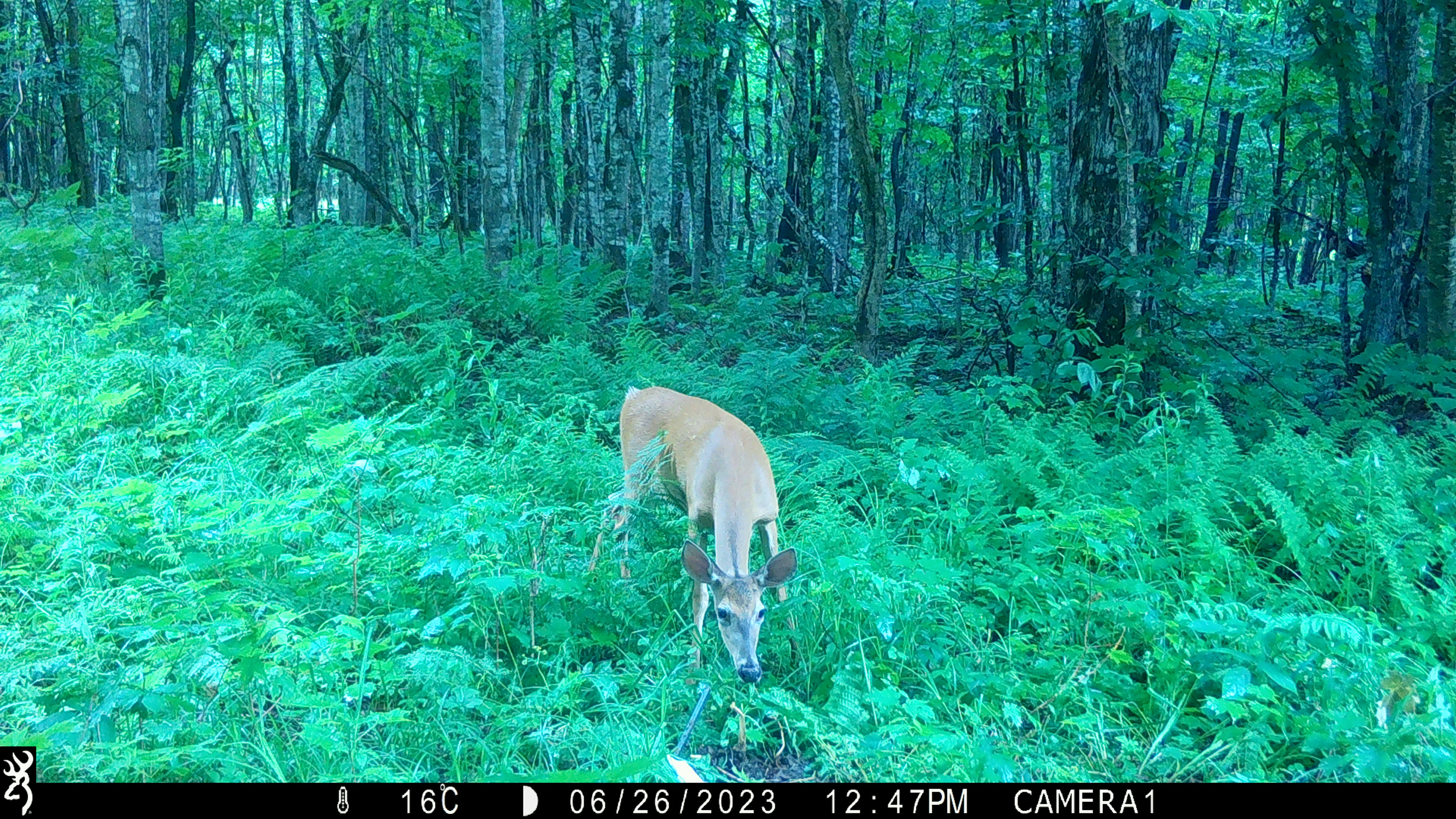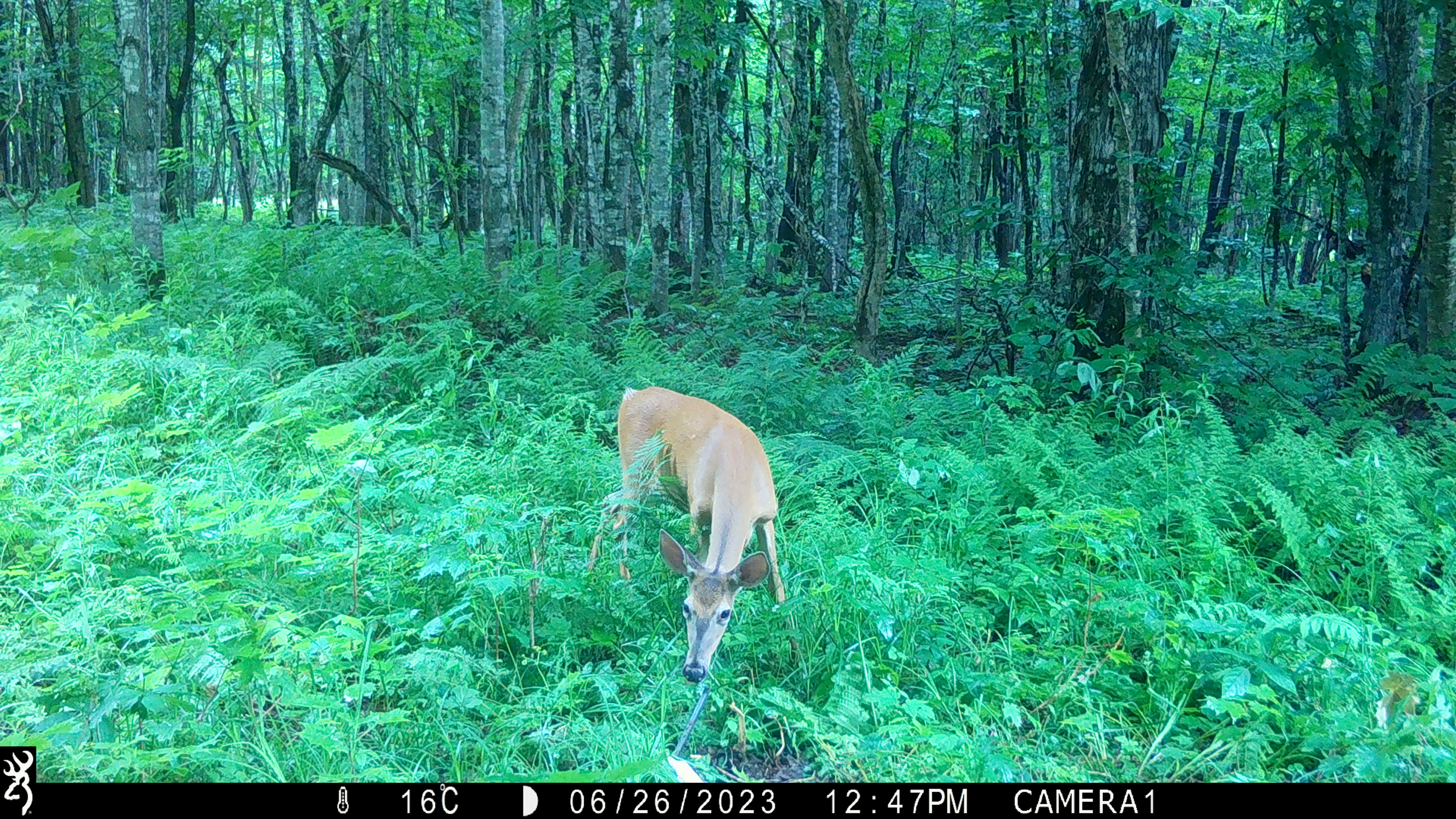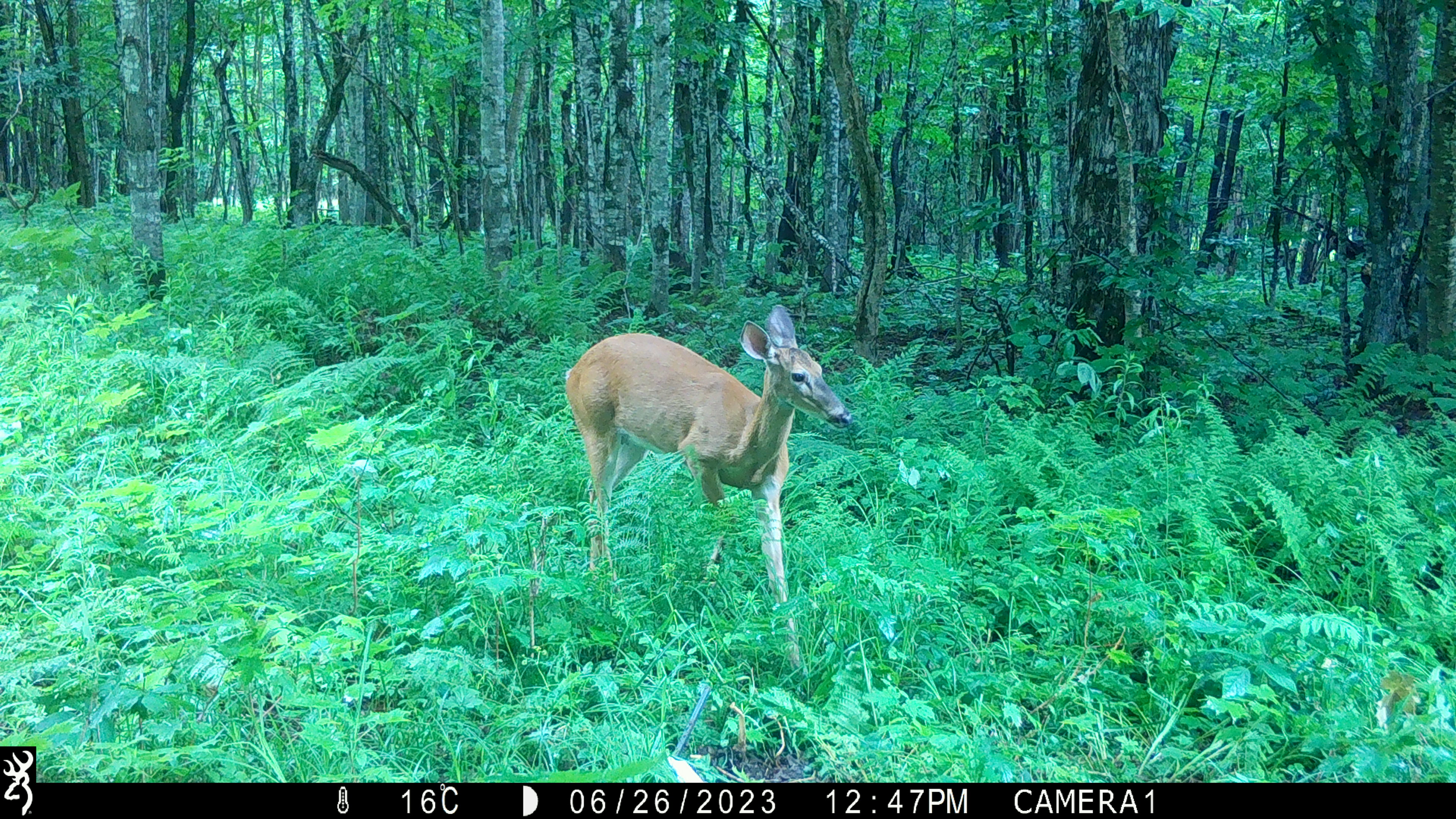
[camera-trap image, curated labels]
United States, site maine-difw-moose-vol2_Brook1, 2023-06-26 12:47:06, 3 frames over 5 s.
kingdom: Animalia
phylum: Chordata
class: Mammalia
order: Artiodactyla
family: Cervidae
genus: Odocoileus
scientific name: Odocoileus virginianus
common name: white-tailed deer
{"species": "white-tailed deer (Odocoileus virginianus)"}